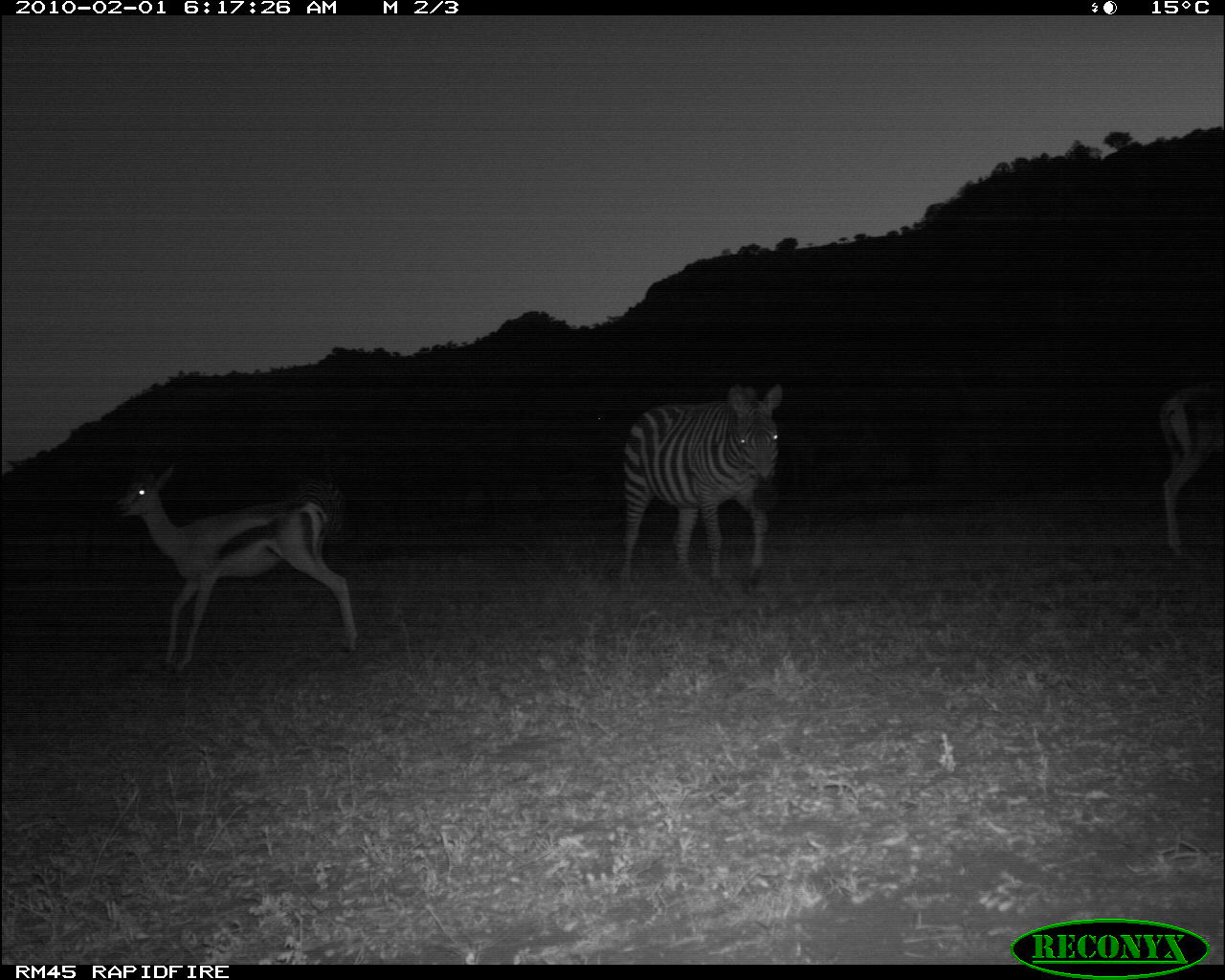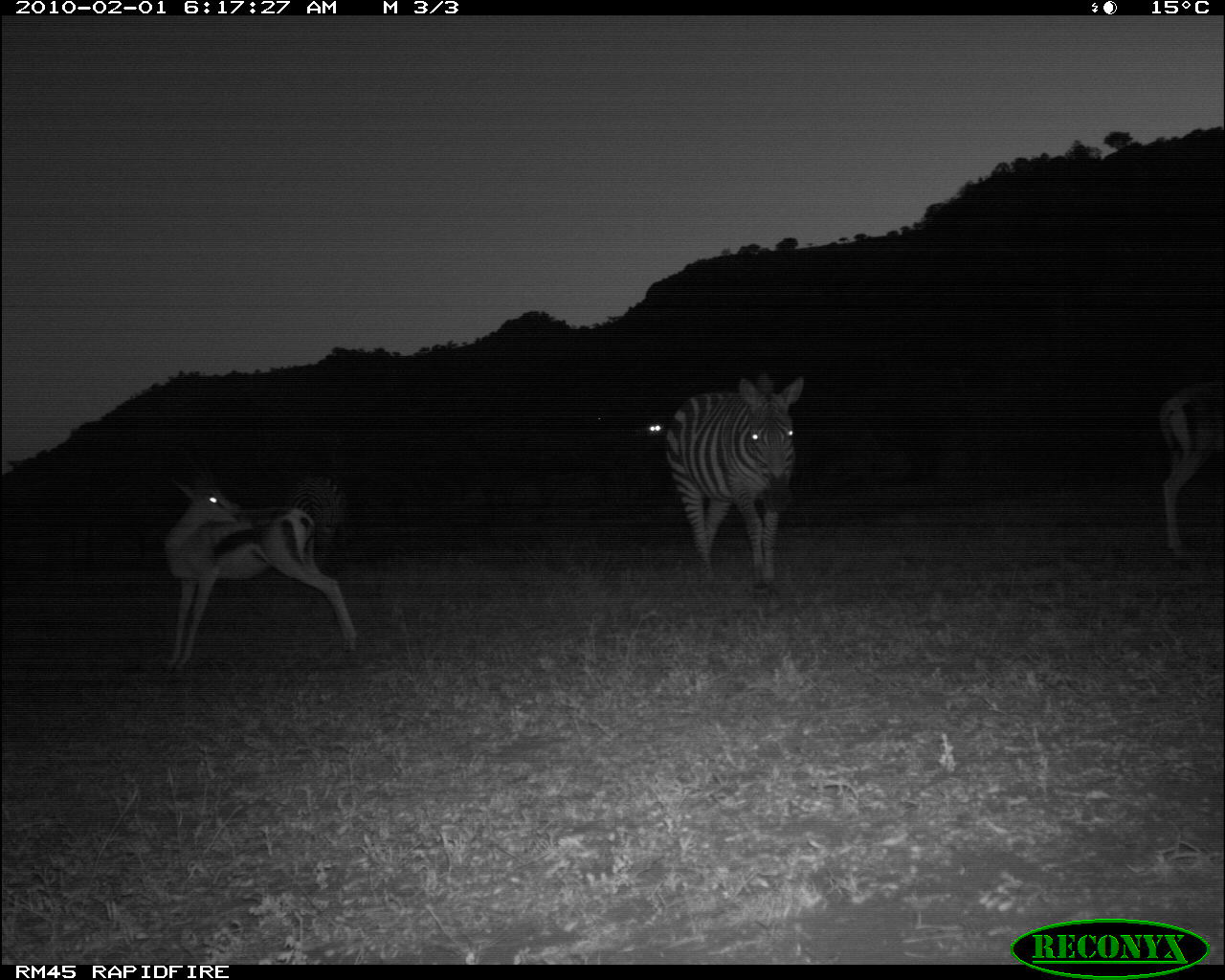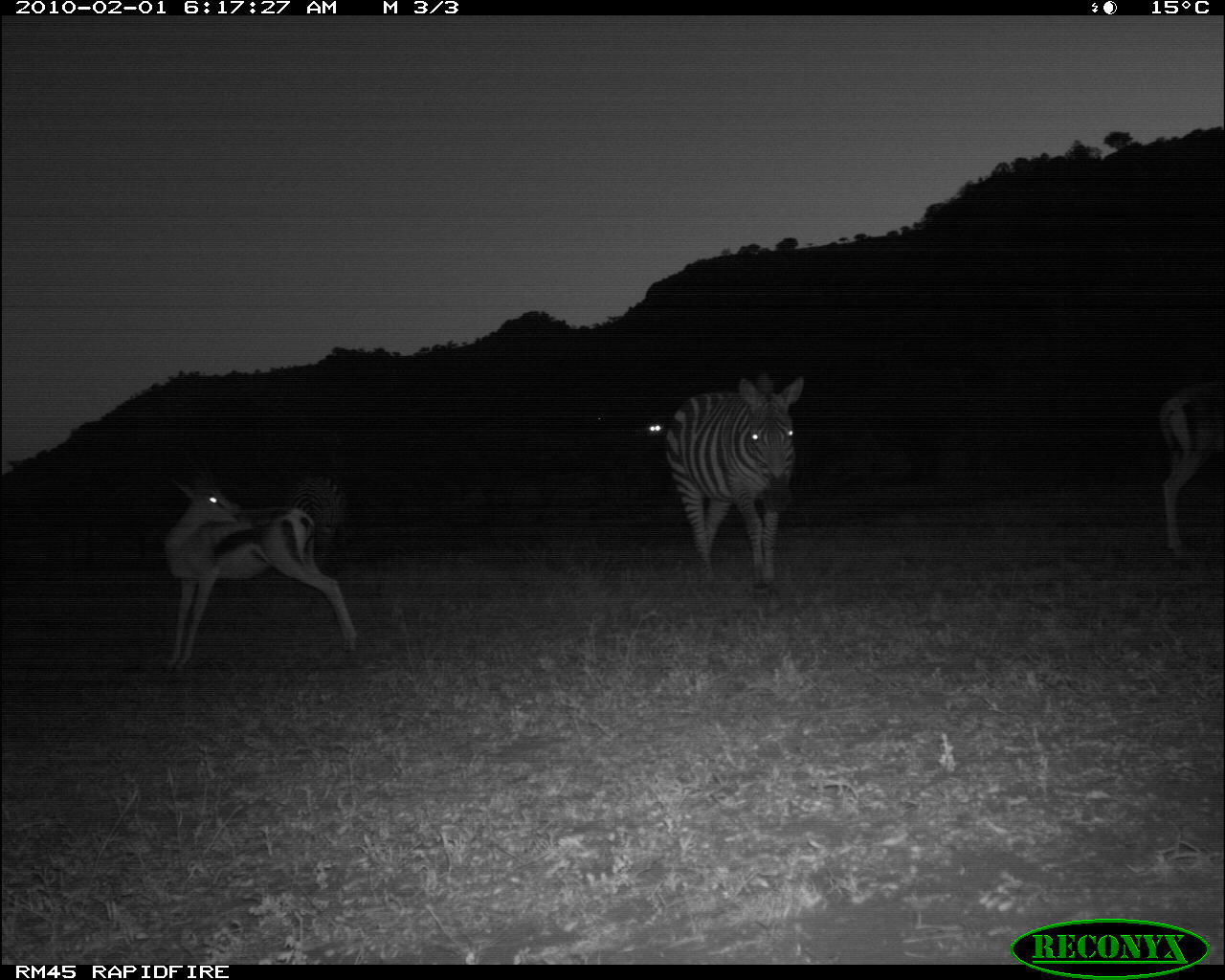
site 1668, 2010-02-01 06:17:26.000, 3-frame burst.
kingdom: Animalia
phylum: Chordata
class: Mammalia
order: Perissodactyla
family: Equidae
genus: Equus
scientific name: Equus quagga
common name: plains zebra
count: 1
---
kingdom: Animalia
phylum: Chordata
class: Mammalia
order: Artiodactyla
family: Bovidae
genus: Nanger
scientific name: Nanger granti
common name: grant's gazelle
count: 2